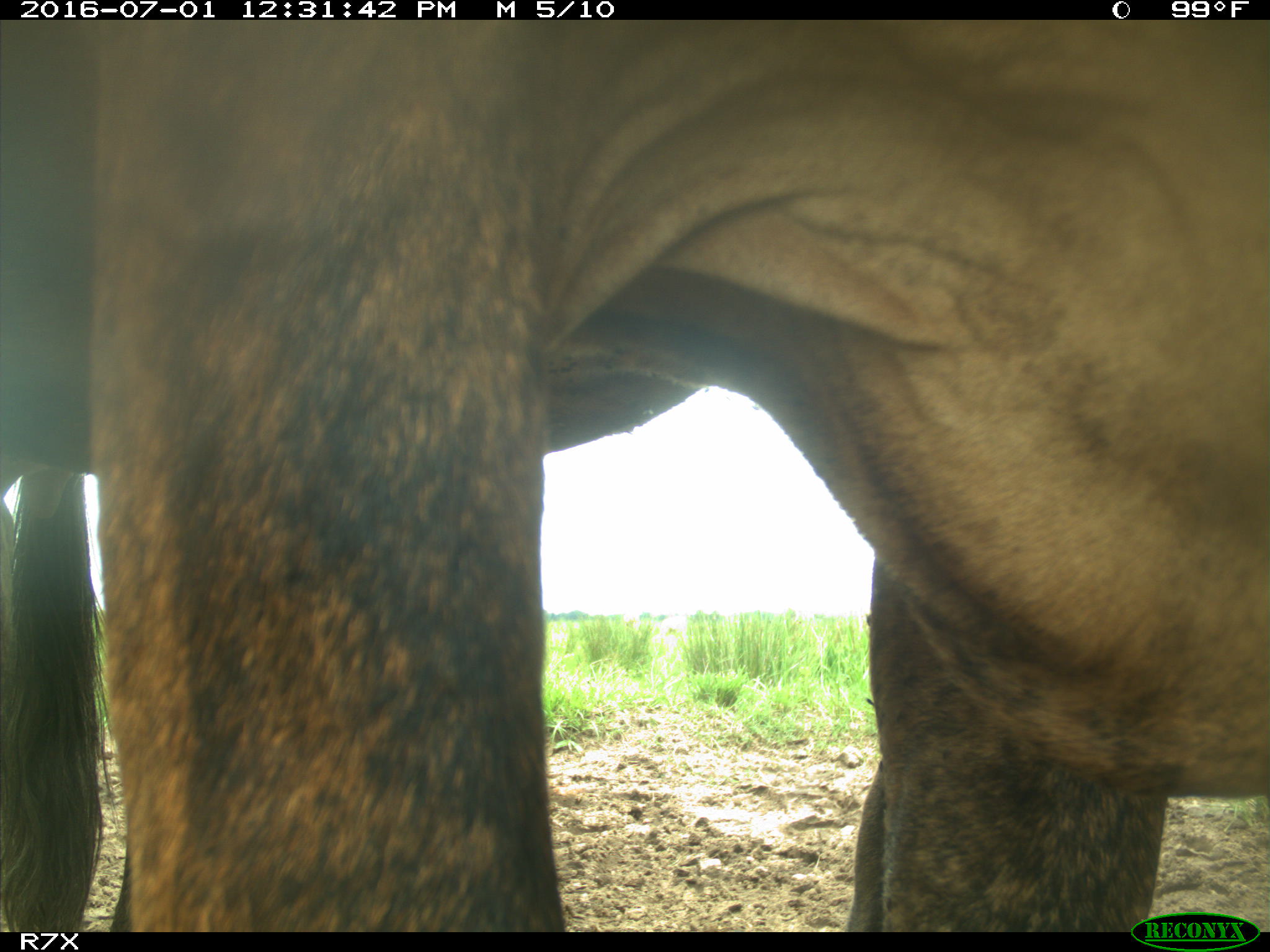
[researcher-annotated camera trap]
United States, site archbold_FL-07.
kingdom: Animalia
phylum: Chordata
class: Mammalia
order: Artiodactyla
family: Bovidae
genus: Bos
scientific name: Bos taurus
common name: domestic cow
Bos taurus (domestic cow).